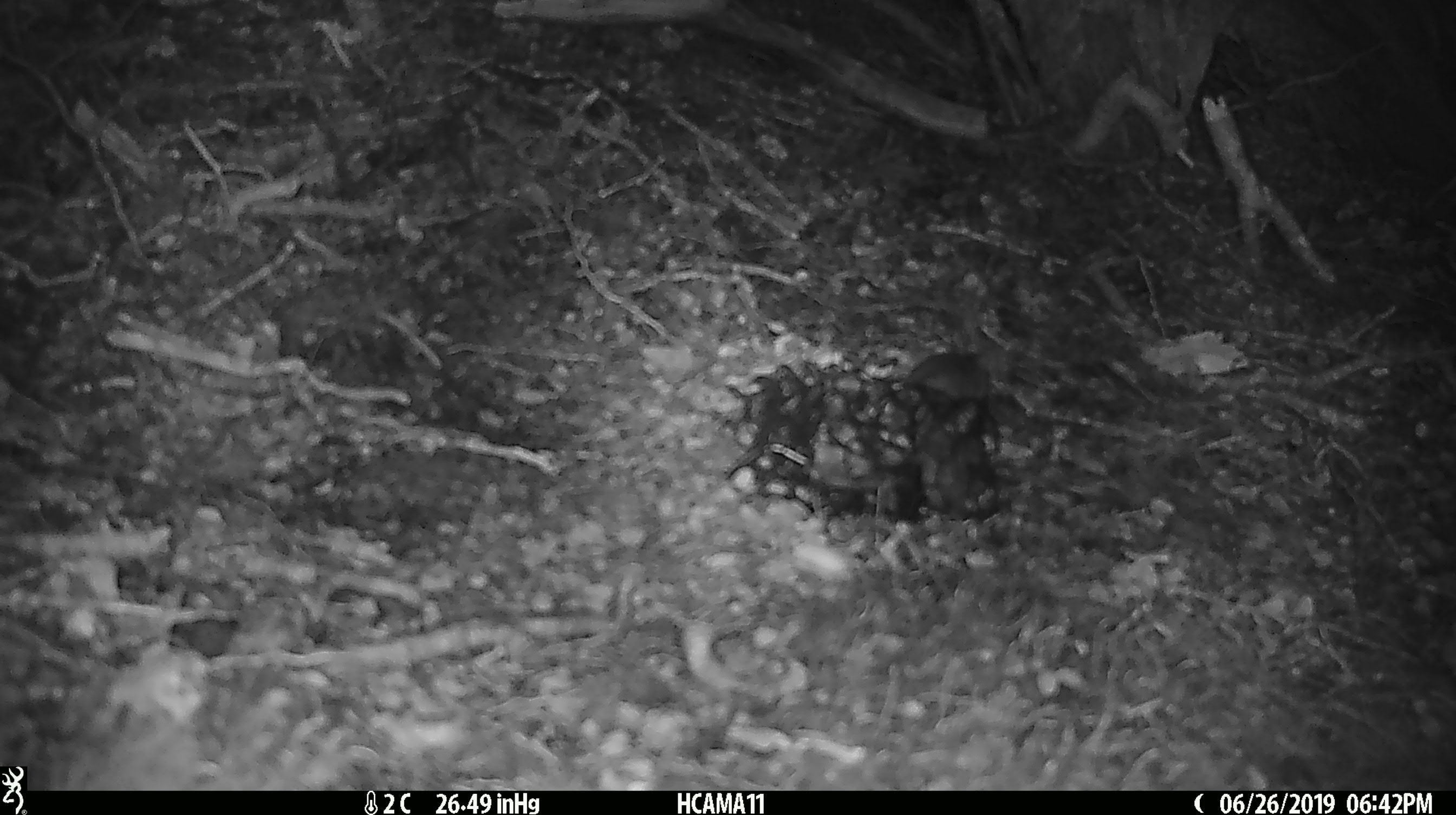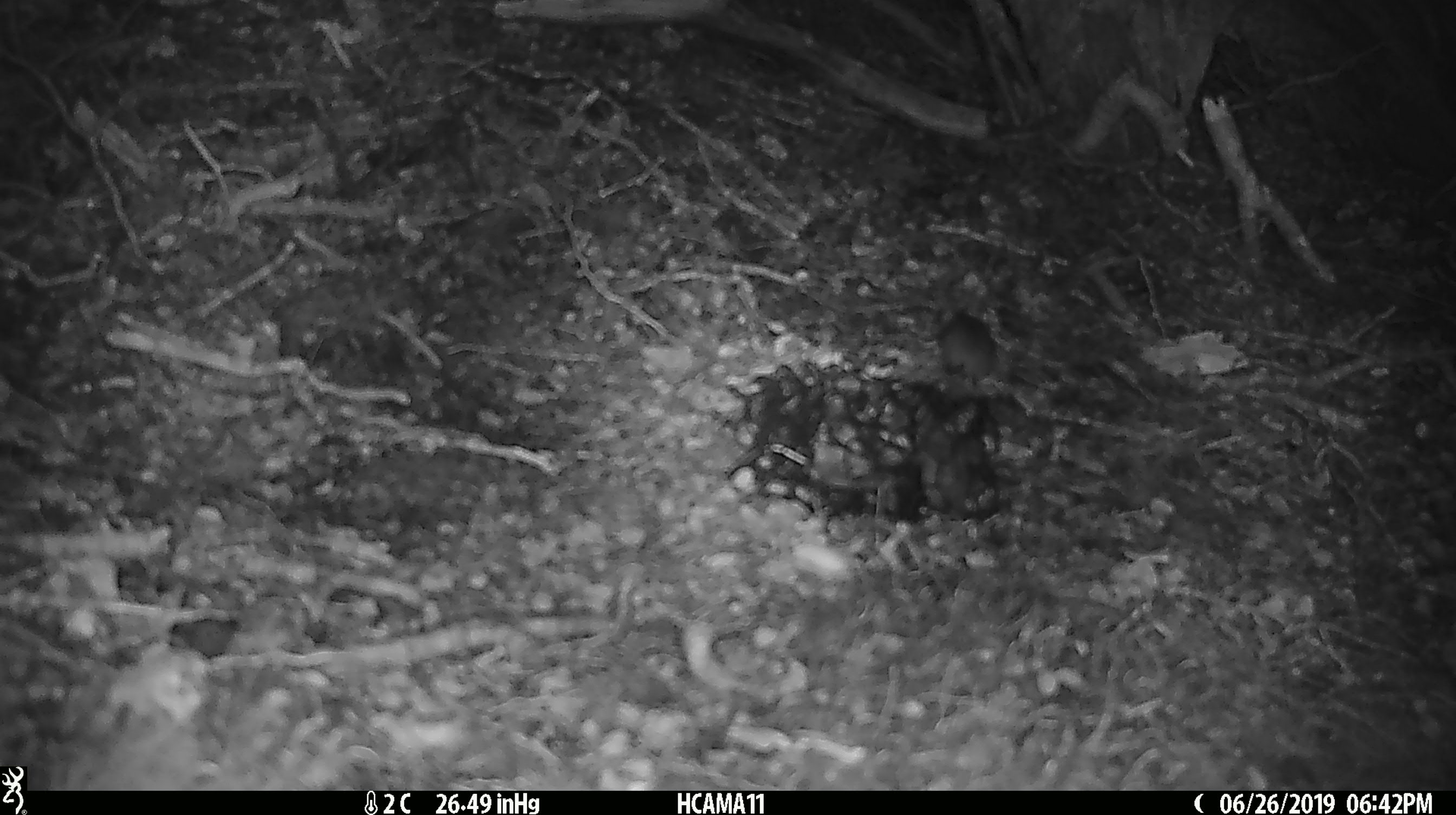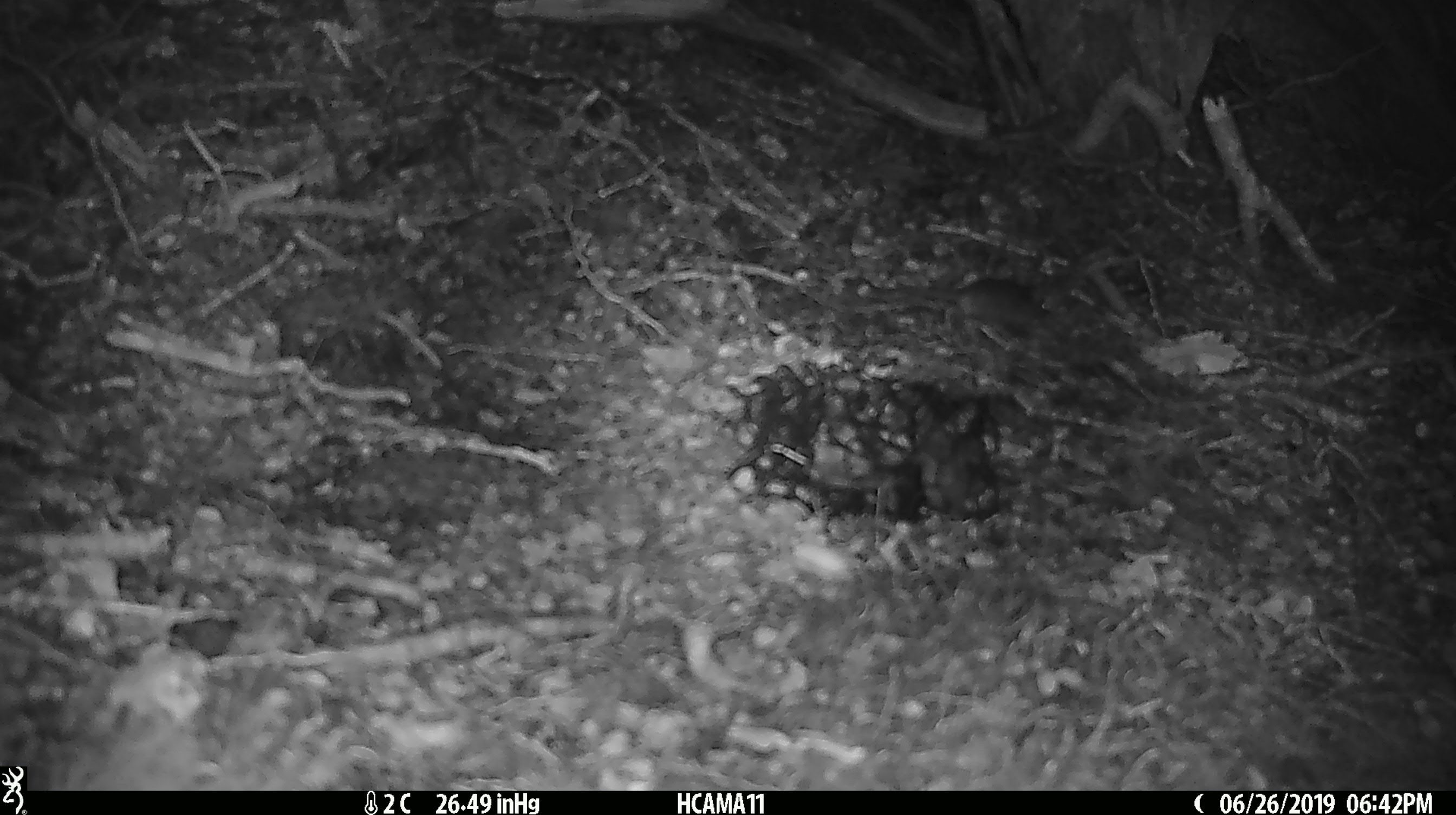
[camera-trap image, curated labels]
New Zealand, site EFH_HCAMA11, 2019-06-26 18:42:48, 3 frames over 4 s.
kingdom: Animalia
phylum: Chordata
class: Mammalia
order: Rodentia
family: Muridae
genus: Mus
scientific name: Mus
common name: mouse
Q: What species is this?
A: Mouse (Mus).